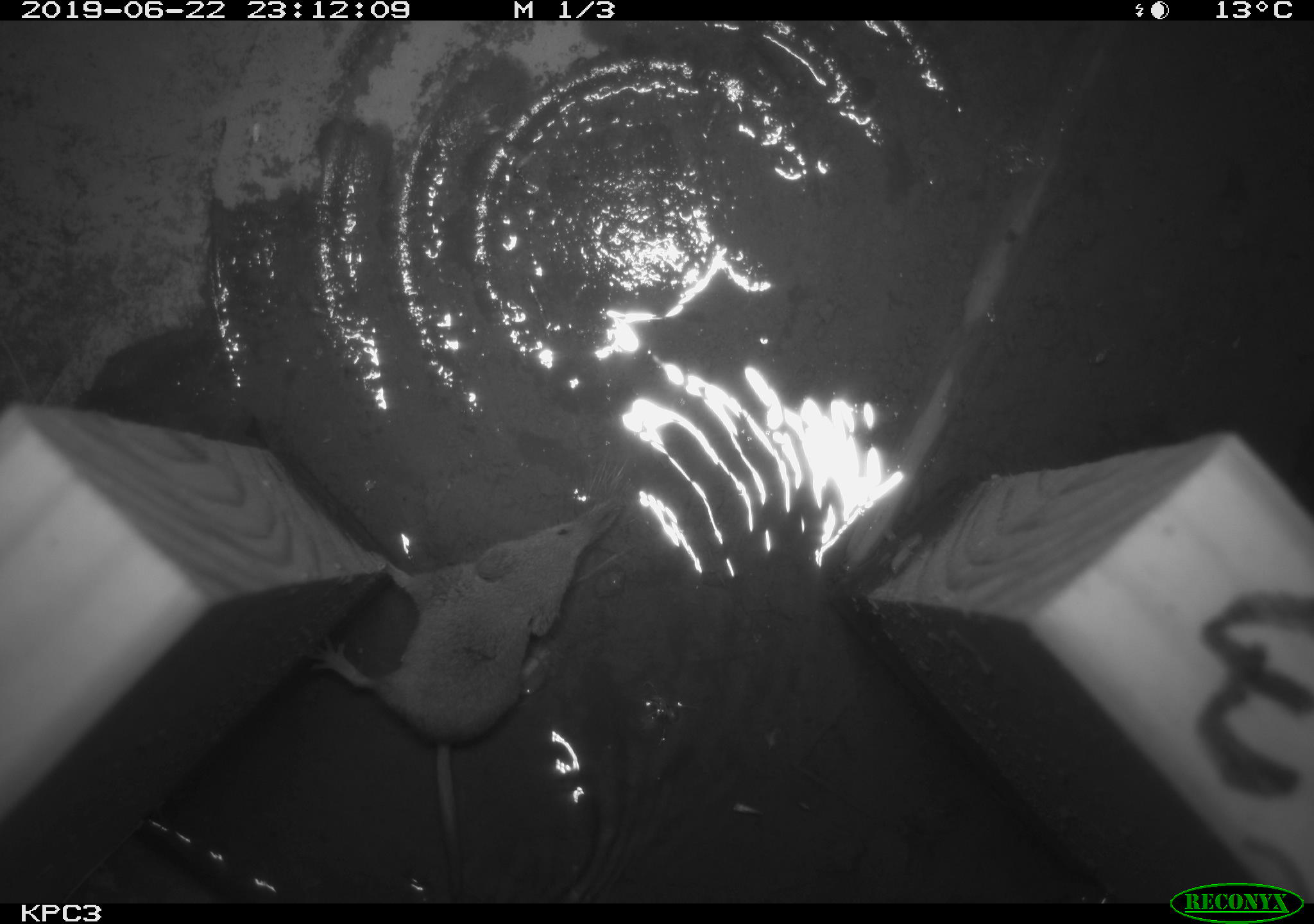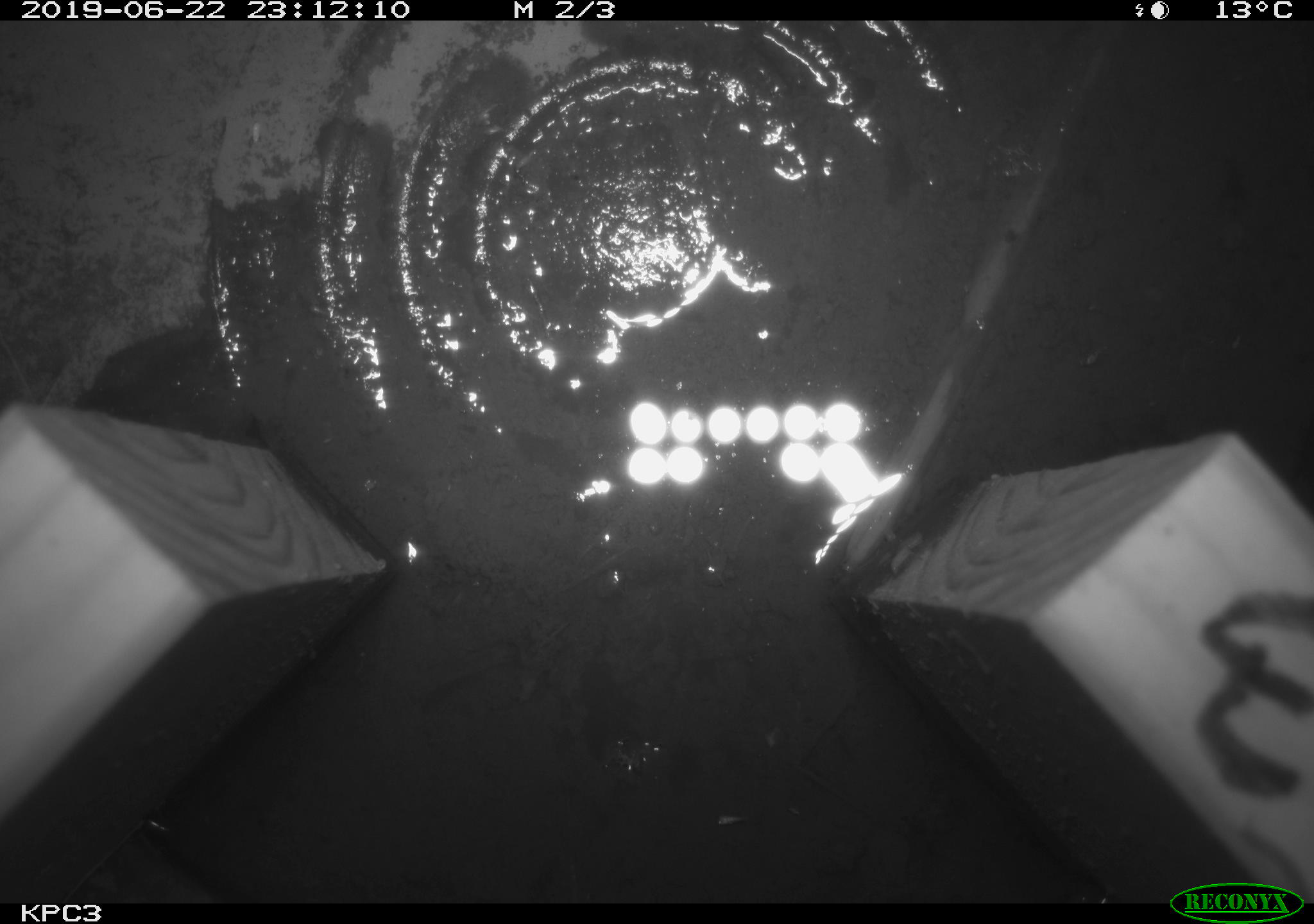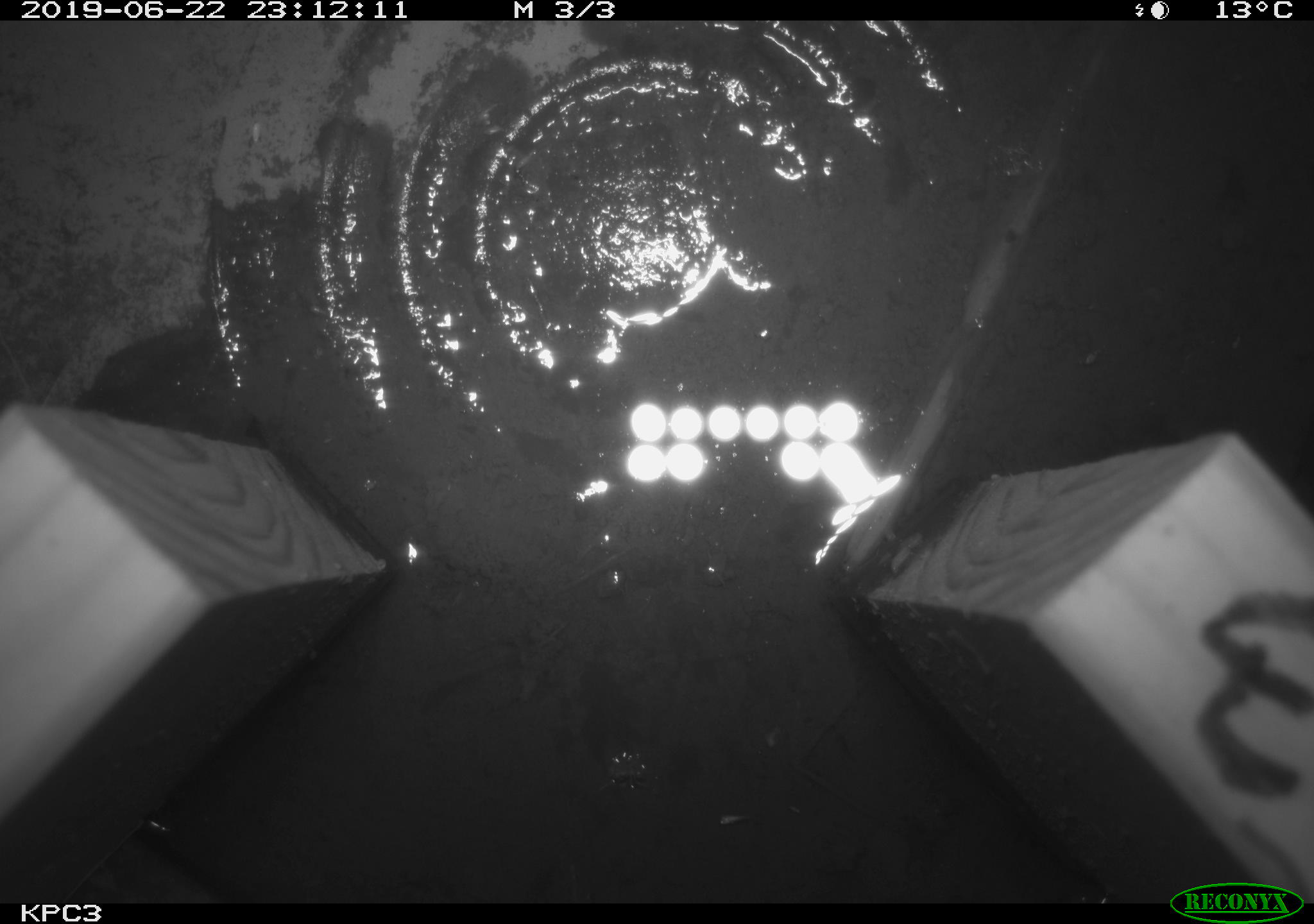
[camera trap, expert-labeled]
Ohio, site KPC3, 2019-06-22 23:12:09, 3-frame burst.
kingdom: Animalia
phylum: Chordata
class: Mammalia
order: Eulipotyphla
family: Soricidae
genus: Sorex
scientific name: Sorex cinereus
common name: masked shrew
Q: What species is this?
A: Masked shrew (Sorex cinereus).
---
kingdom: Animalia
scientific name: Animalia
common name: animal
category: invertebrate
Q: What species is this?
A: Invertebrate (animal) (Animalia).